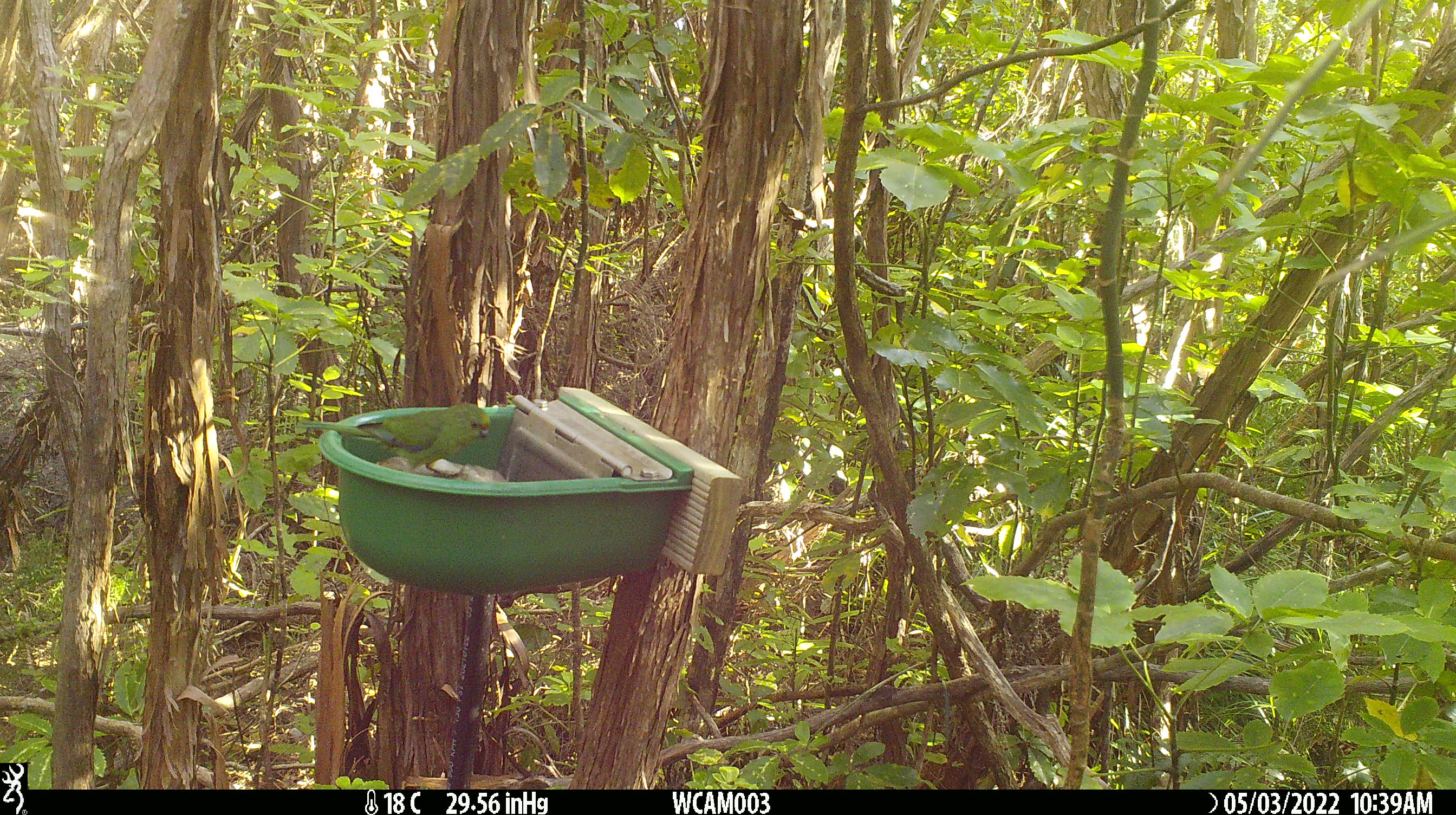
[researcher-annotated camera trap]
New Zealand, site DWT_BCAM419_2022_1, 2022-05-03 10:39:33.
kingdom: Animalia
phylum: Chordata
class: Aves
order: Psittaciformes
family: Psittaculidae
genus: Cyanoramphus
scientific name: Cyanoramphus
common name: parakeet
Parakeet (Cyanoramphus).